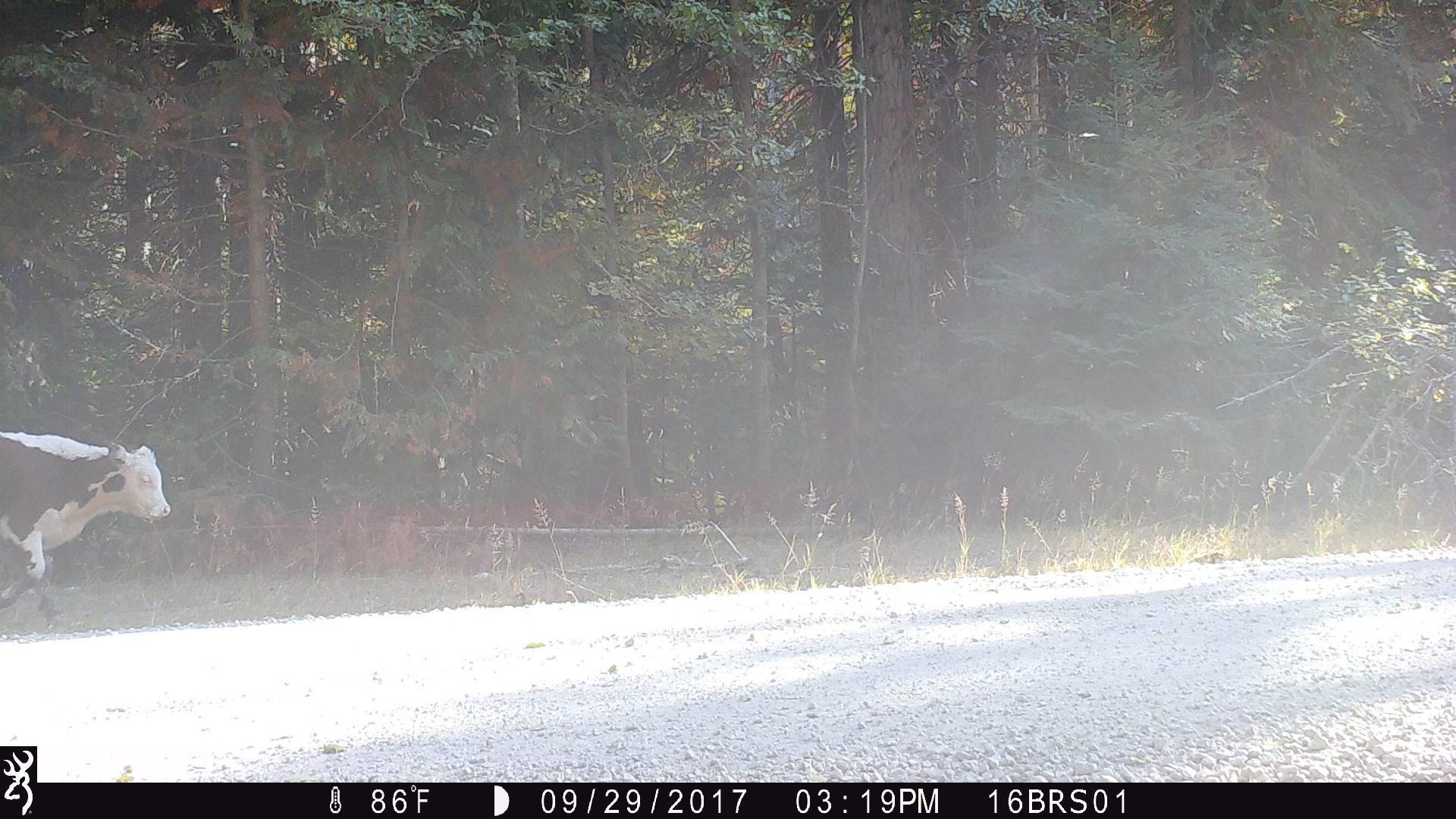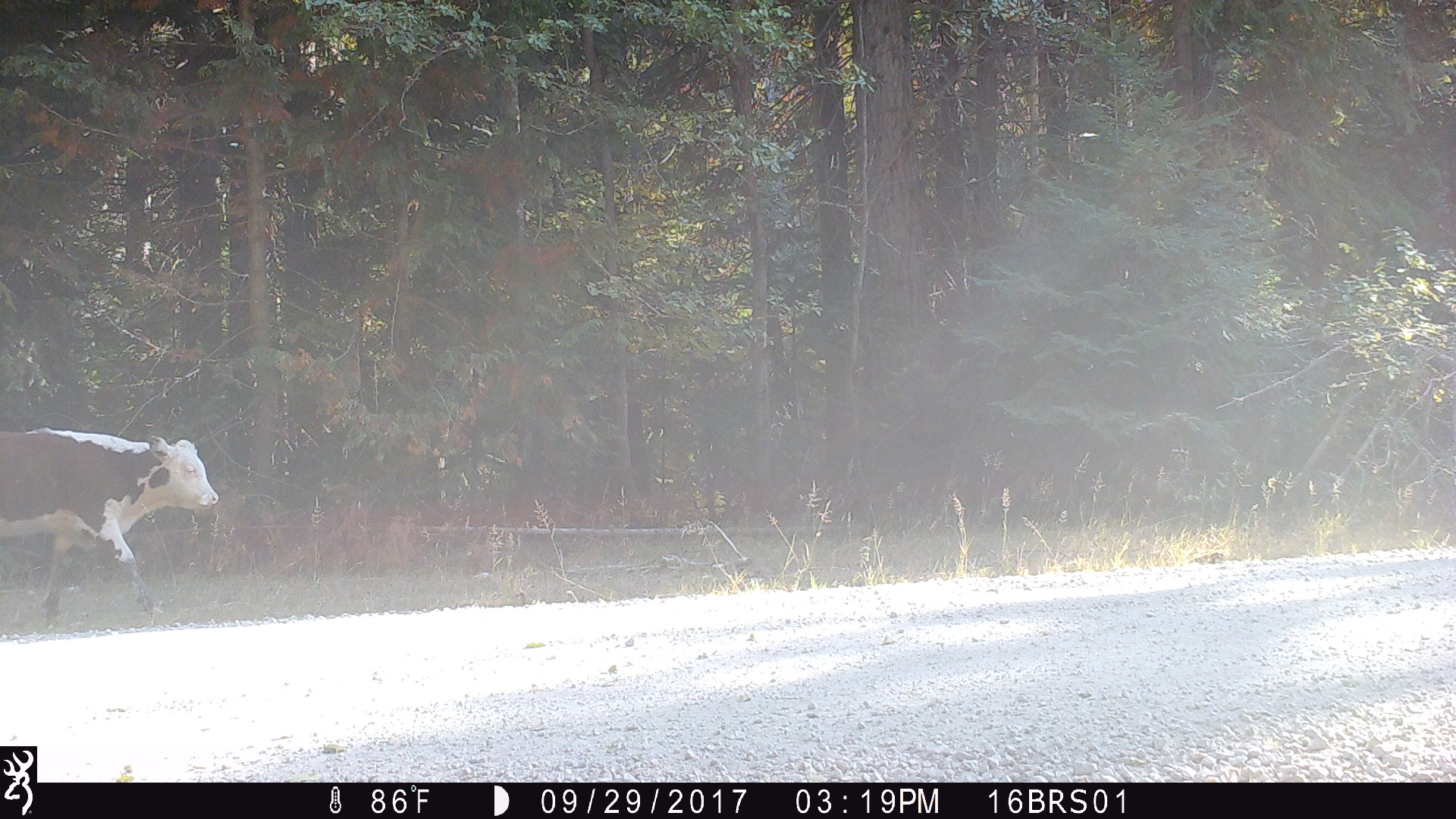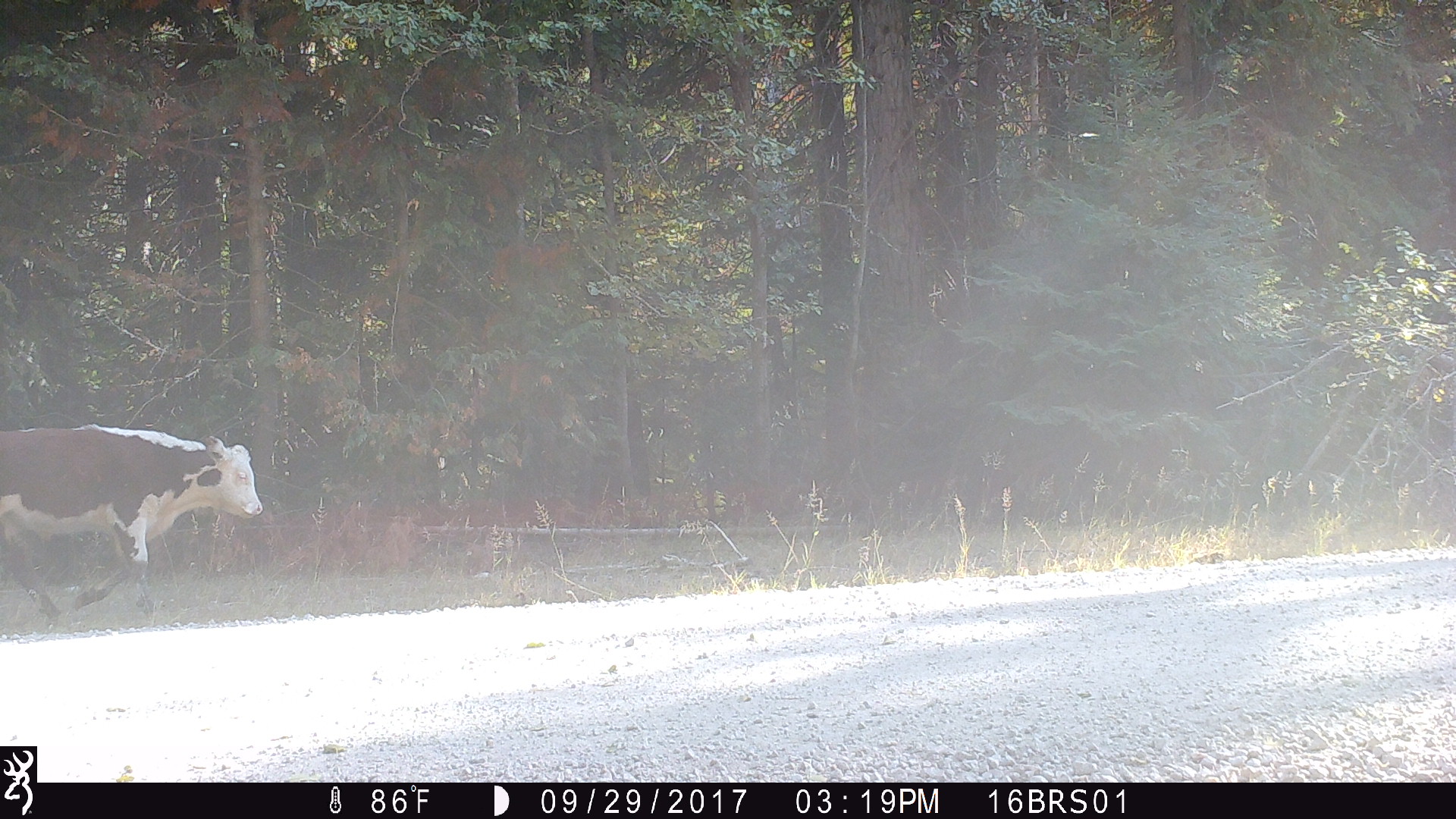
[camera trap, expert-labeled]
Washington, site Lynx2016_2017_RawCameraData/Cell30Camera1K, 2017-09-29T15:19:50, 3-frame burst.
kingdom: Animalia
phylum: Chordata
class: Mammalia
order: Artiodactyla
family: Bovidae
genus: Bos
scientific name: Bos taurus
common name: domestic cattle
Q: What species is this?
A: Domestic cattle (Bos taurus).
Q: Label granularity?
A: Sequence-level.